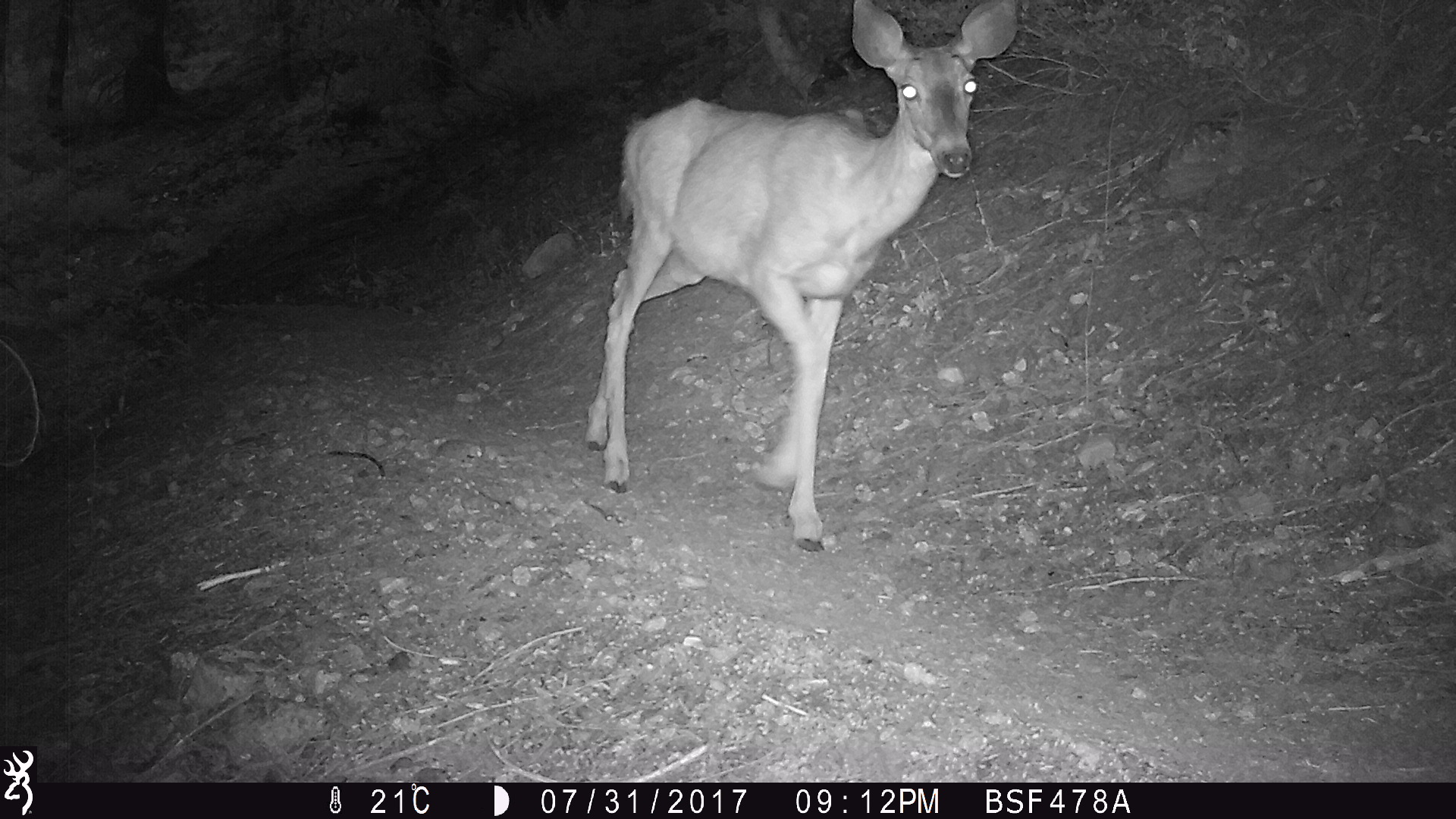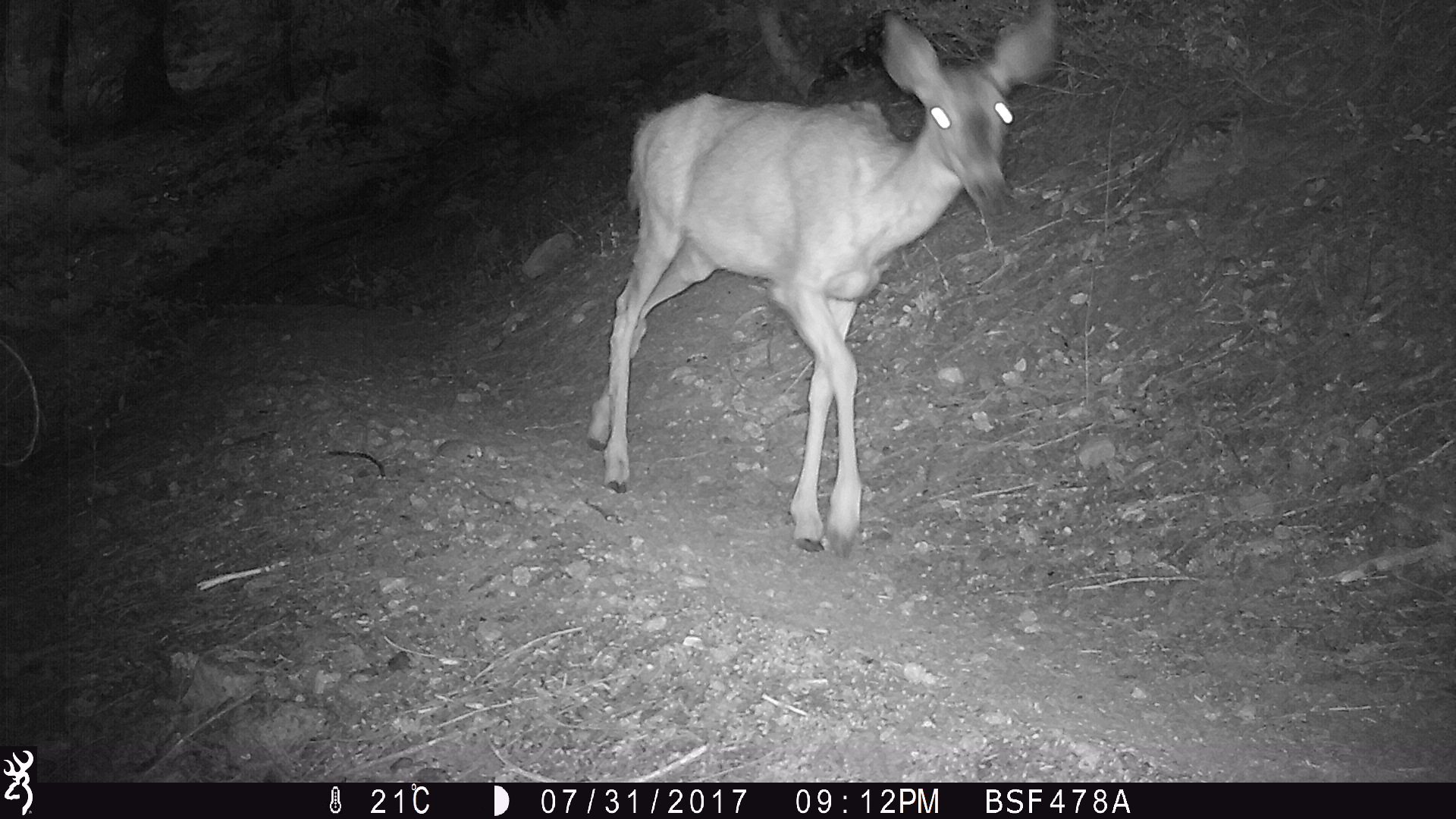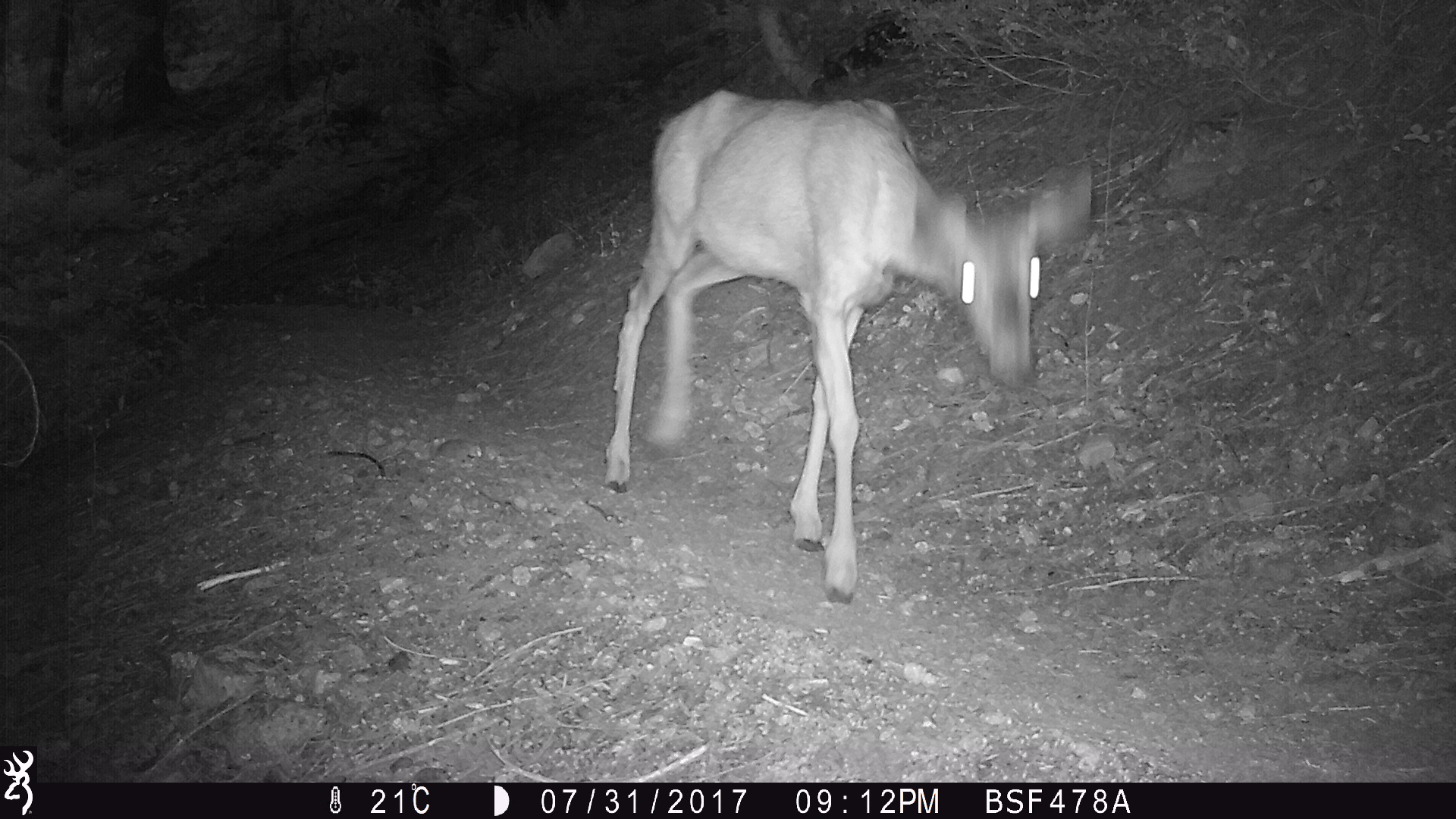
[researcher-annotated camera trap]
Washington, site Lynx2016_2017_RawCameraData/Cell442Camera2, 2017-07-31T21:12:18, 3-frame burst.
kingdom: Animalia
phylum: Chordata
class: Mammalia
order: Artiodactyla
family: Cervidae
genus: Odocoileus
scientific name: Odocoileus hemionus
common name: mule deer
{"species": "Odocoileus hemionus (mule deer)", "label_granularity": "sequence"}